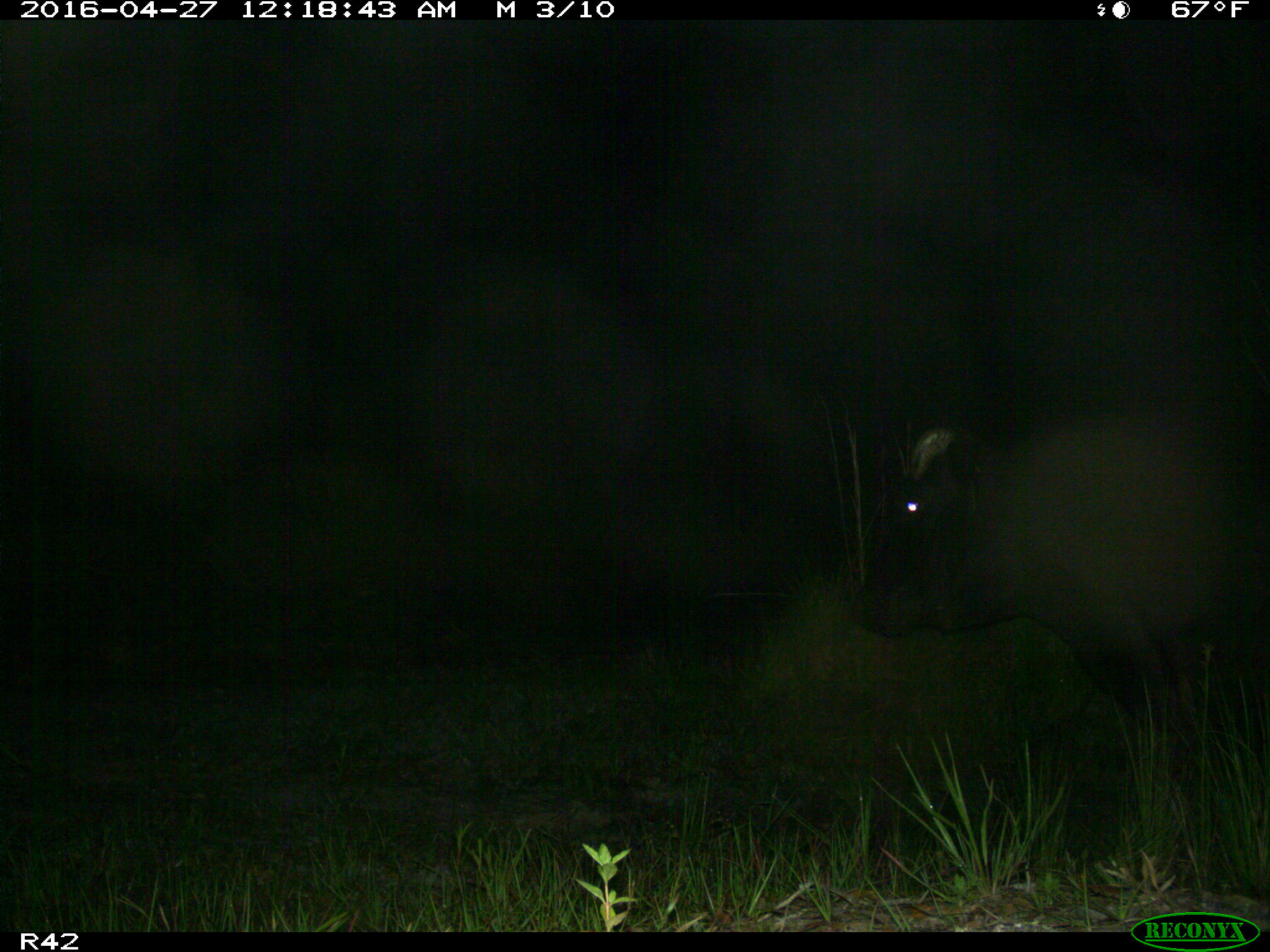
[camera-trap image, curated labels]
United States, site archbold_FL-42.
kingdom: Animalia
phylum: Chordata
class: Mammalia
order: Artiodactyla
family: Bovidae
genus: Bos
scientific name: Bos taurus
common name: domestic cow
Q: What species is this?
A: Bos taurus (domestic cow).